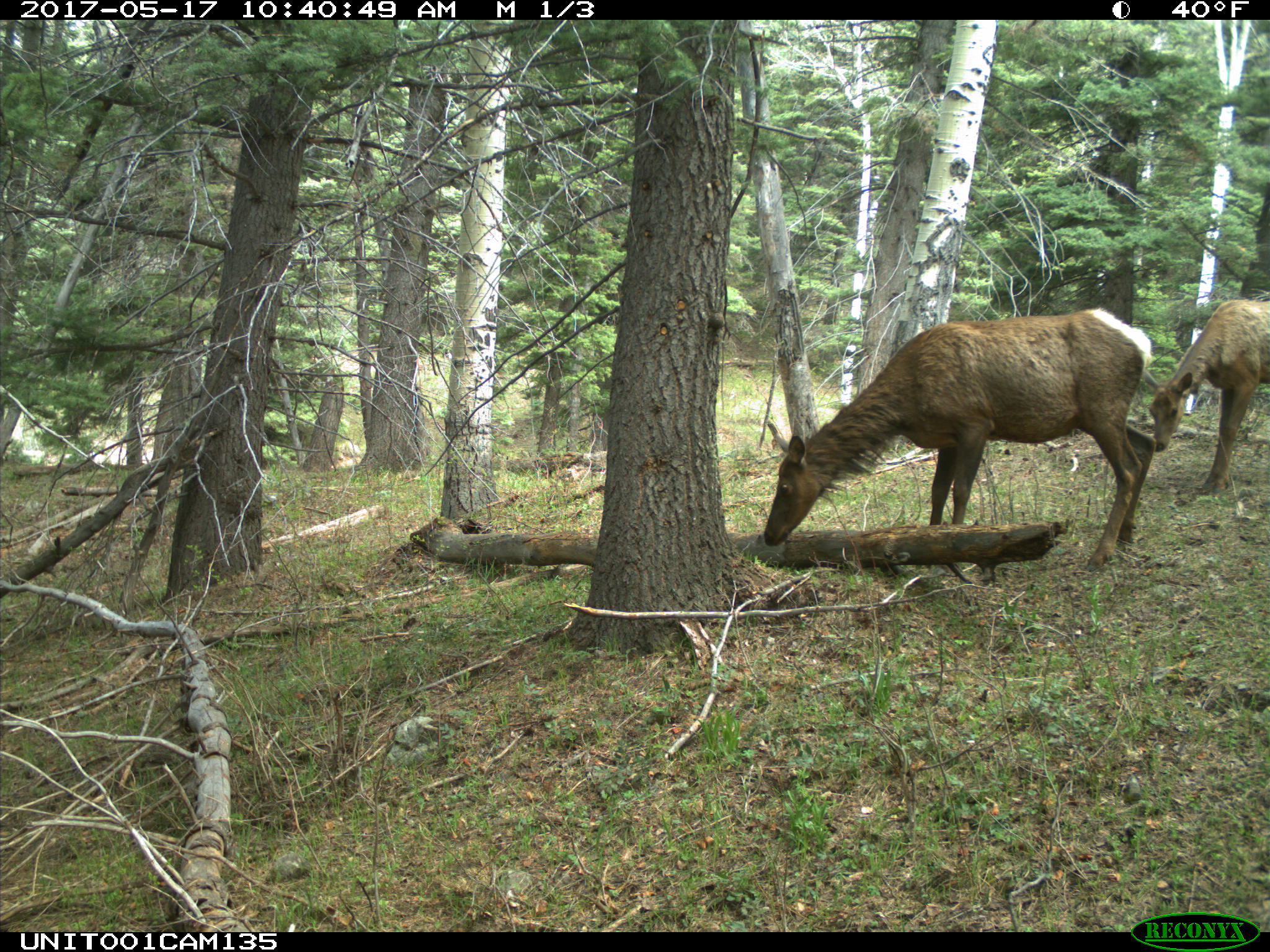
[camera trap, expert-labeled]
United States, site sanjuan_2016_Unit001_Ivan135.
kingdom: Animalia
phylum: Chordata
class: Mammalia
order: Artiodactyla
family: Cervidae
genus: Cervus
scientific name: Cervus elaphus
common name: red deer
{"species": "Cervus elaphus (red deer)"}